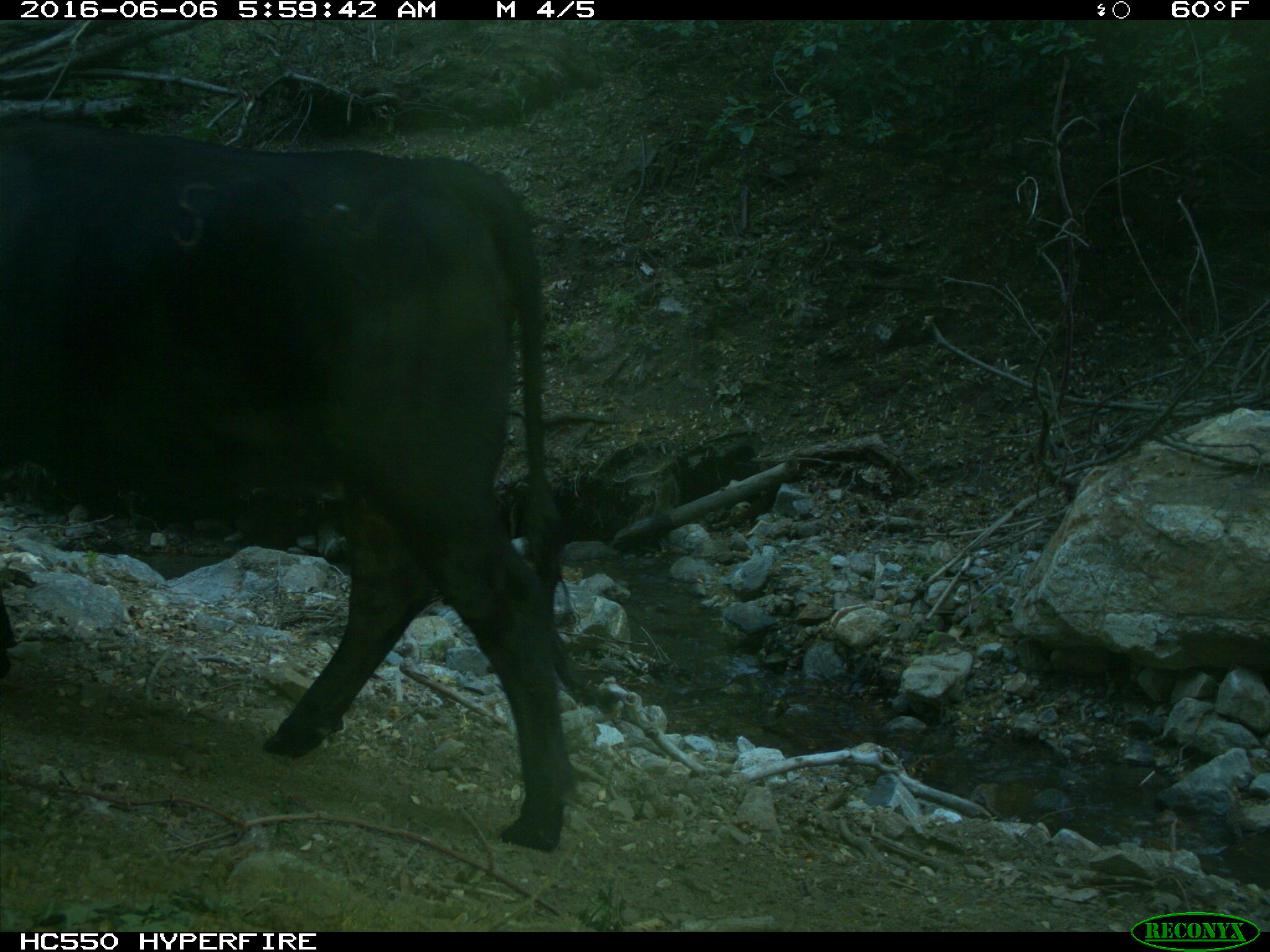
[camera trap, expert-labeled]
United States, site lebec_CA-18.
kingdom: Animalia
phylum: Chordata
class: Mammalia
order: Artiodactyla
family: Bovidae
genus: Bos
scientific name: Bos taurus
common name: domestic cow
Bos taurus (domestic cow).